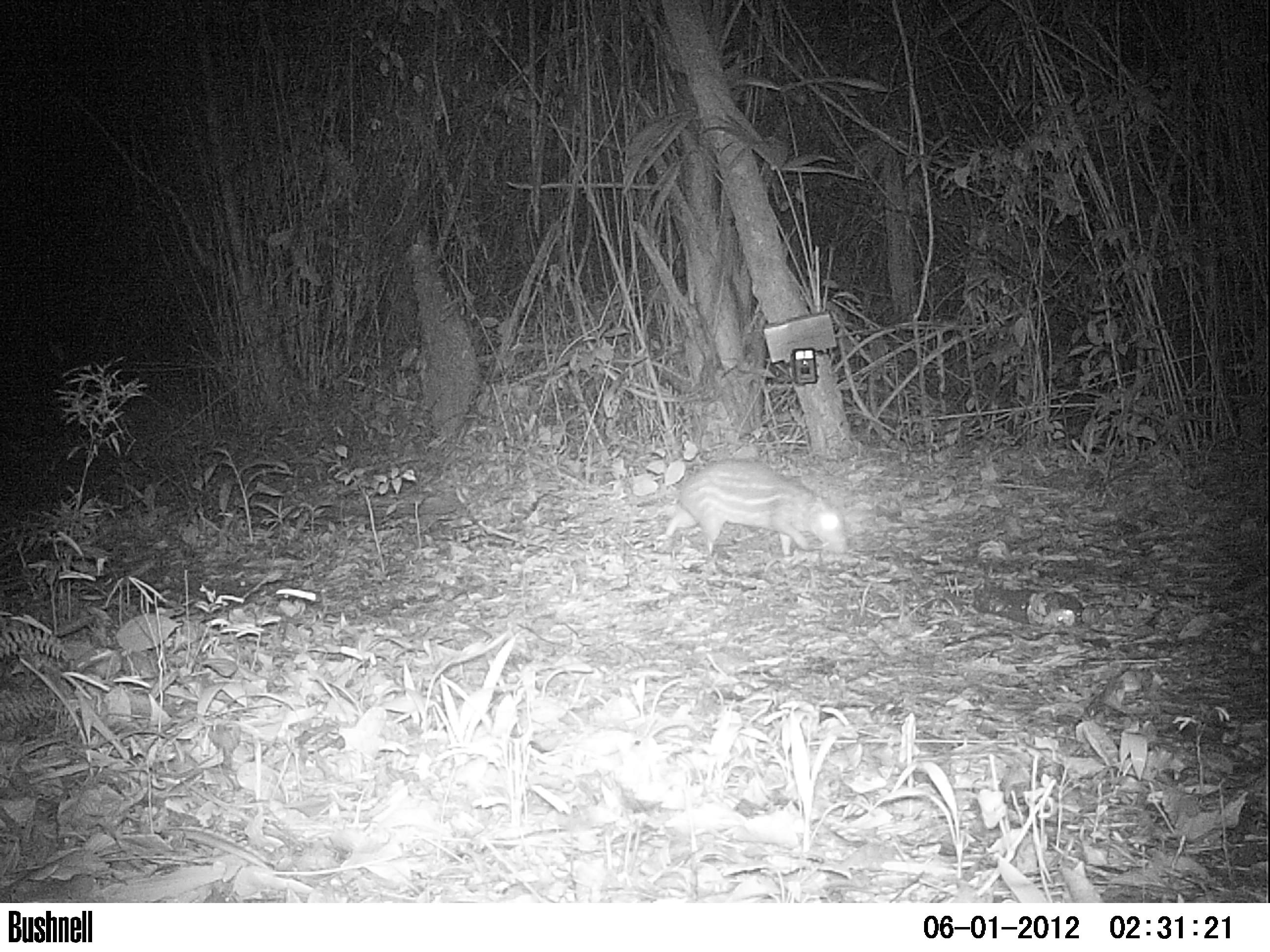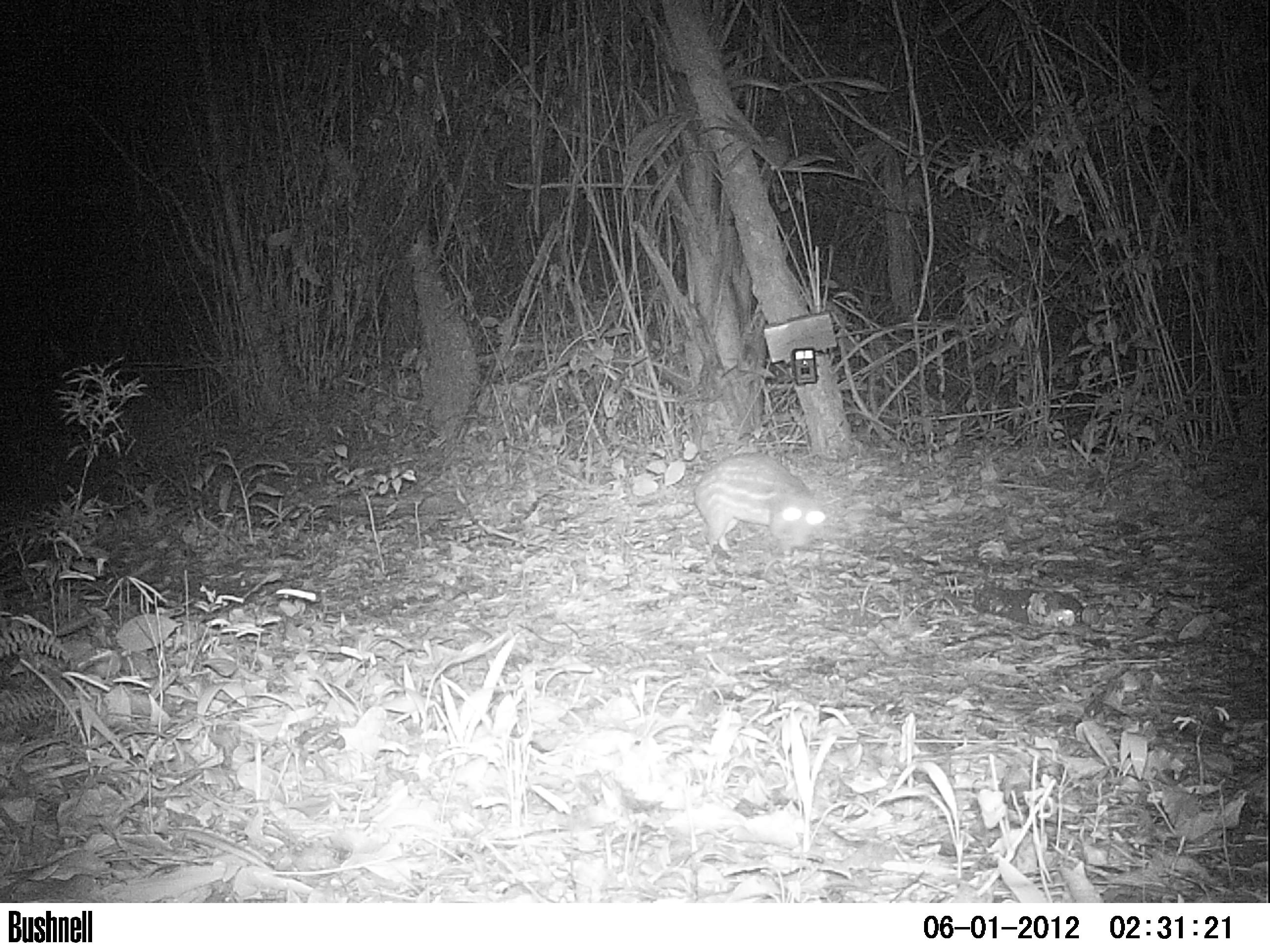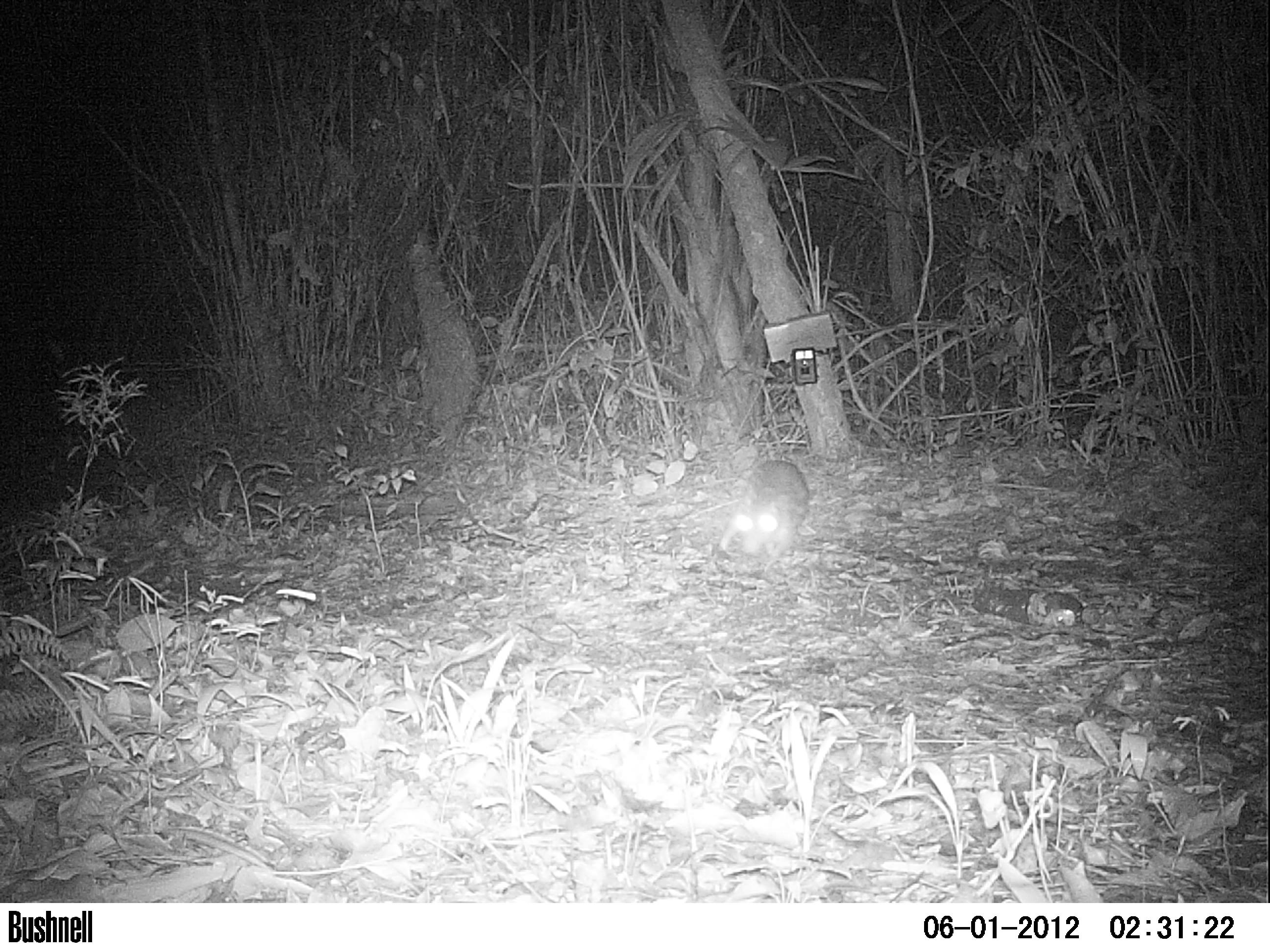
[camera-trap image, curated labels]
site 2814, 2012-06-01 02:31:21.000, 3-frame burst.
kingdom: Animalia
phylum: Chordata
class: Mammalia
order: Rodentia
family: Cuniculidae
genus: Cuniculus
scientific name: Cuniculus paca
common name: spotted paca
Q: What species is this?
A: Cuniculus paca (spotted paca).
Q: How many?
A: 1.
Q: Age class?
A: Adult.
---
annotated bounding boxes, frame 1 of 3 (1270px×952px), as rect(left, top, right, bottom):
cuniculus paca: rect(634, 457, 848, 565)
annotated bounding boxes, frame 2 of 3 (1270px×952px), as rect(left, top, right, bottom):
cuniculus paca: rect(636, 450, 827, 559)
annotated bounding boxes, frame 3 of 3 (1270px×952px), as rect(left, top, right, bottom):
cuniculus paca: rect(719, 458, 810, 571)